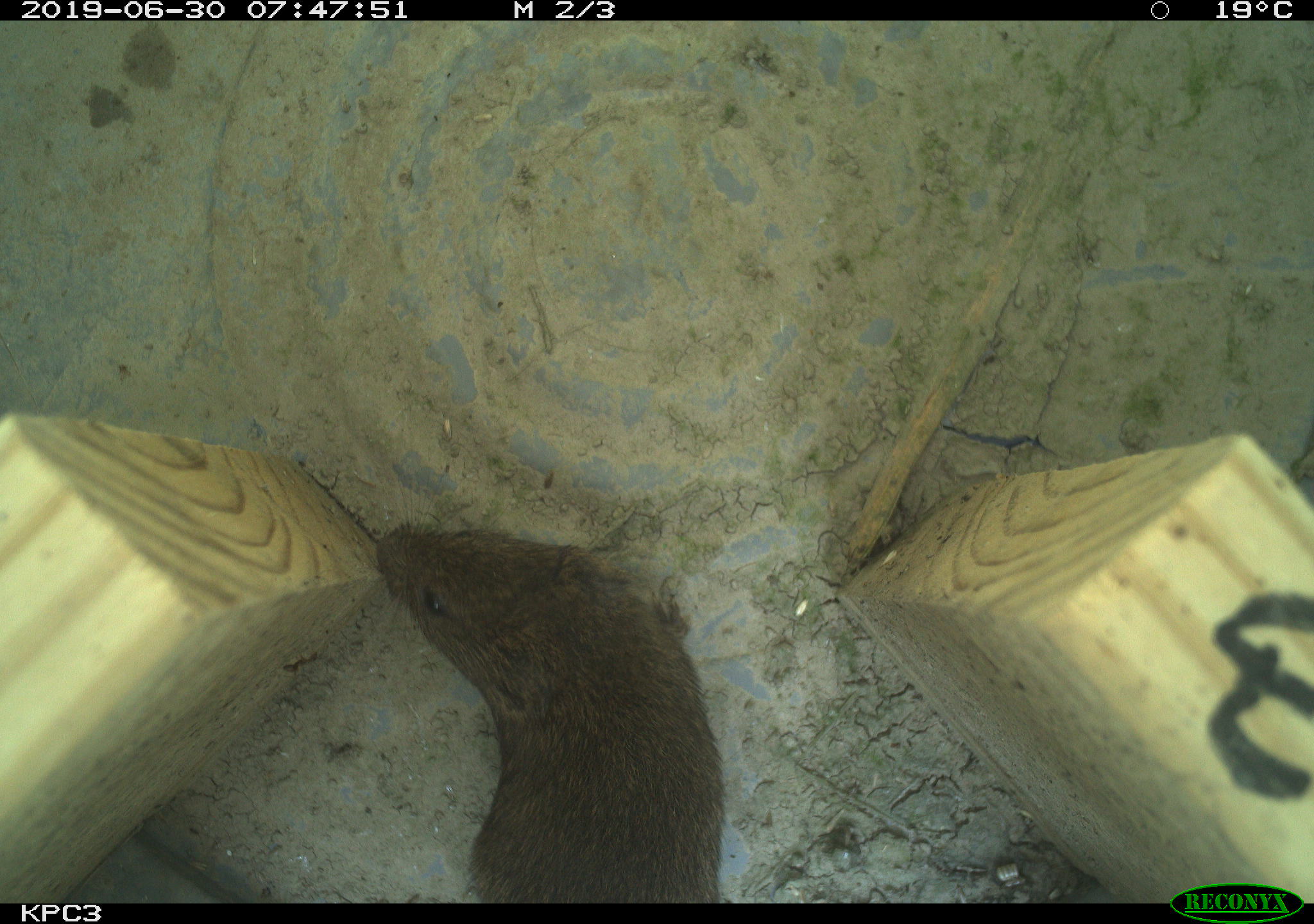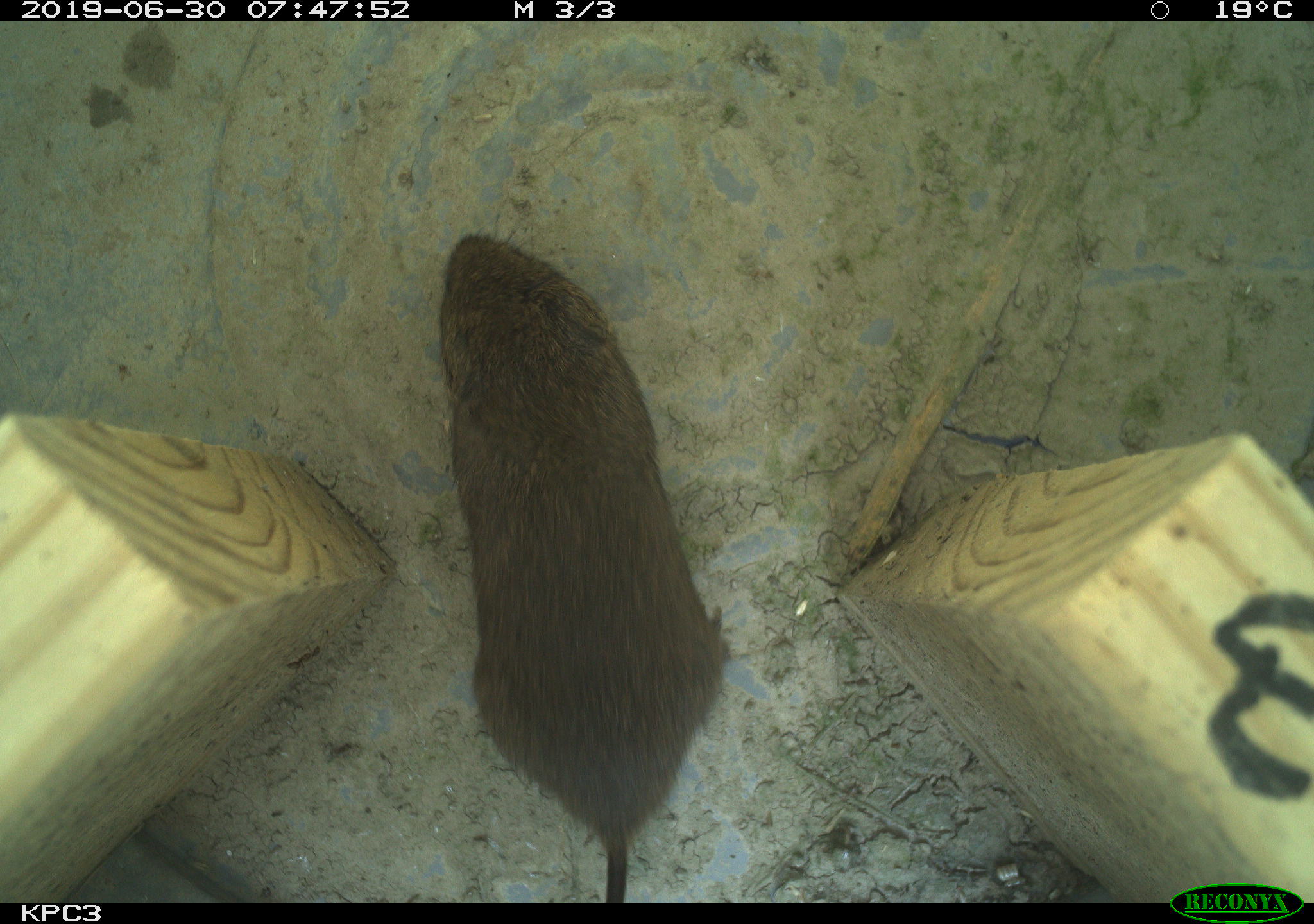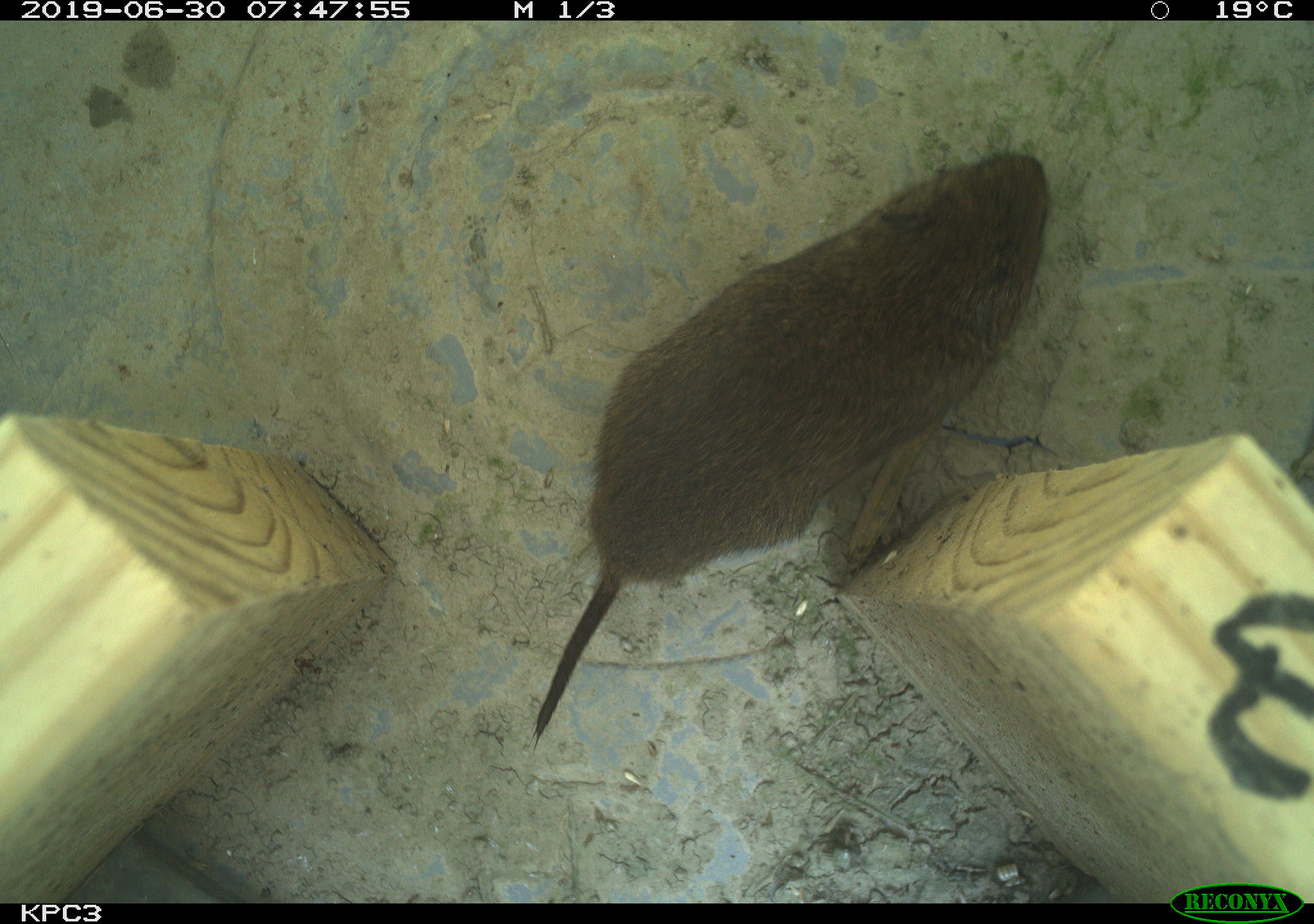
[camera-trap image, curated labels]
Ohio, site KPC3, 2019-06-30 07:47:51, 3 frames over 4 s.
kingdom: Animalia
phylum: Chordata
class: Mammalia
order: Rodentia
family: Cricetidae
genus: Microtus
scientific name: Microtus pennsylvanicus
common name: meadow vole